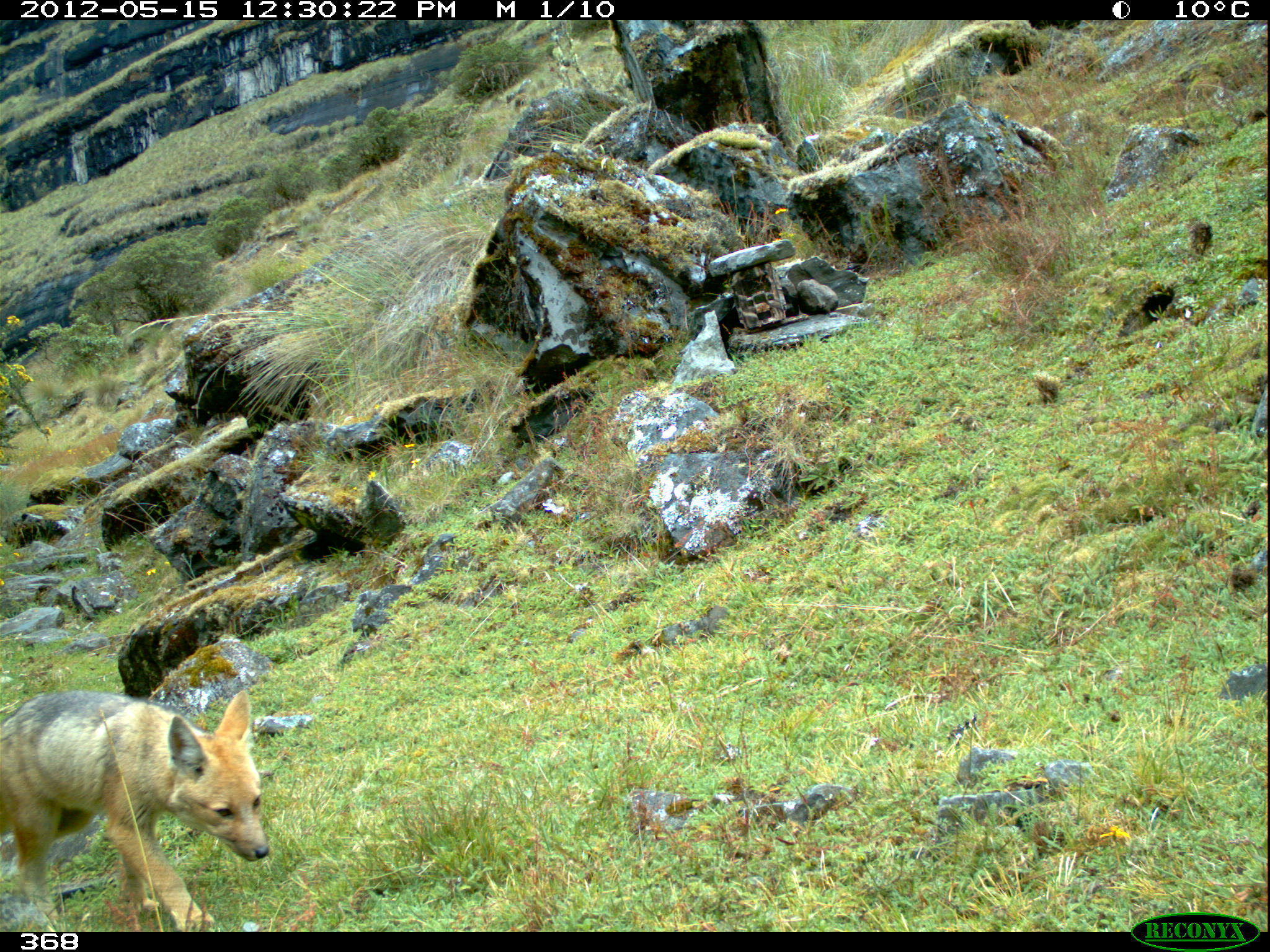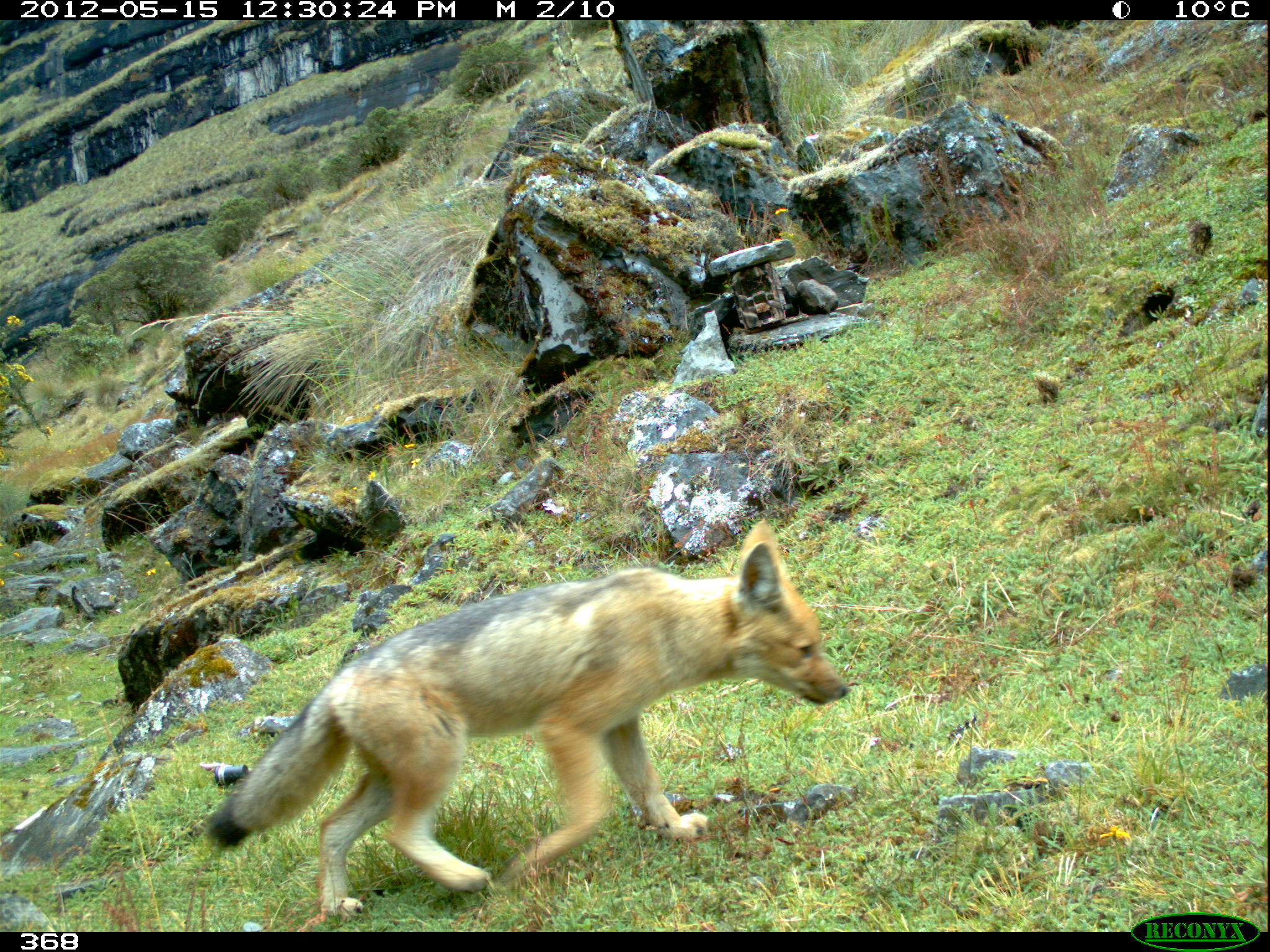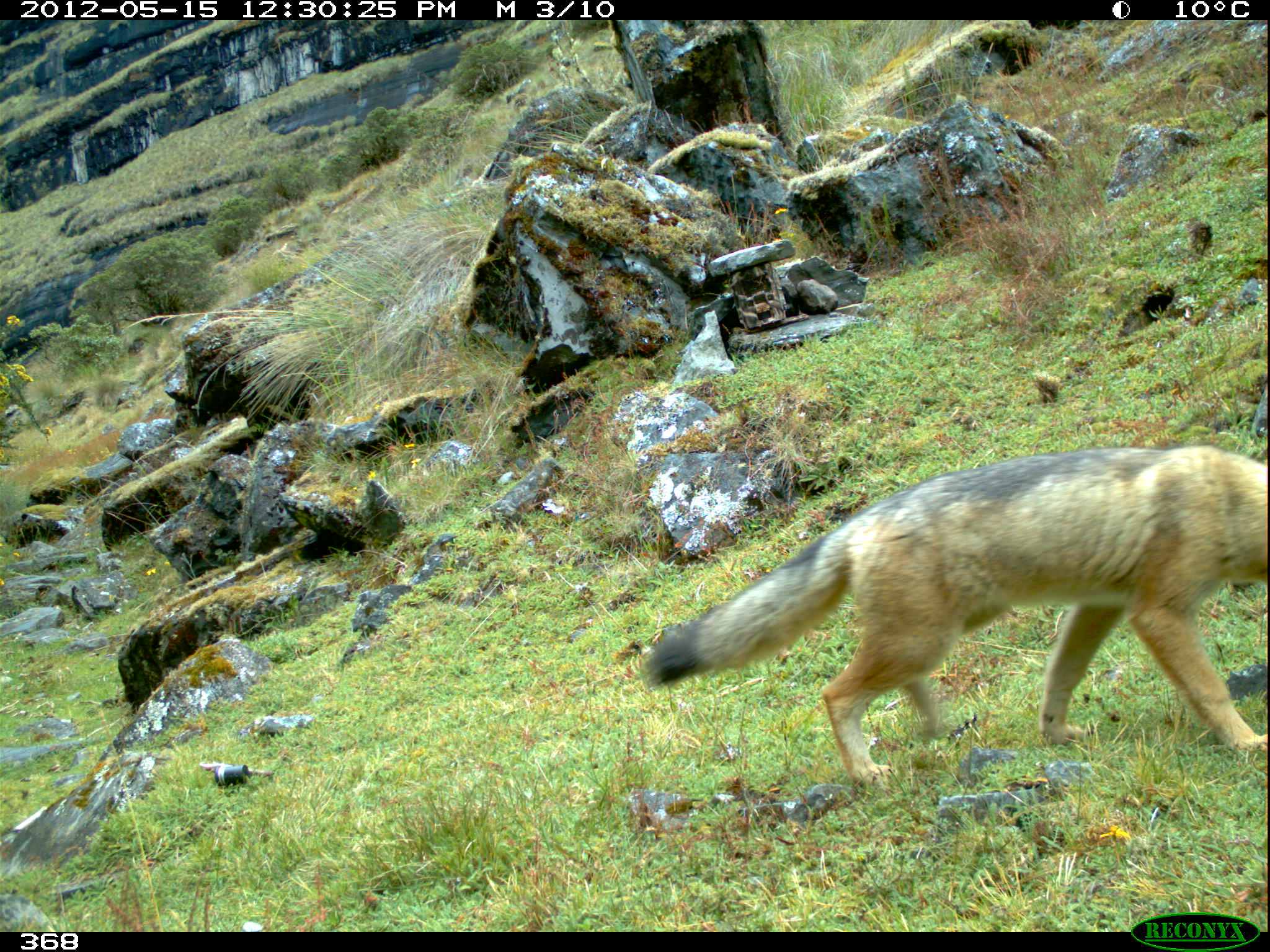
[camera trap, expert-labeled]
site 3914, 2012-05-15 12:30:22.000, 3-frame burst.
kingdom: Animalia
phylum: Chordata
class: Mammalia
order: Carnivora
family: Canidae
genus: Lycalopex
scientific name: Lycalopex culpaeus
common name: culpeo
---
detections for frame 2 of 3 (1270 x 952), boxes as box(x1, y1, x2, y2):
lycalopex culpaeus: box(208, 516, 850, 917)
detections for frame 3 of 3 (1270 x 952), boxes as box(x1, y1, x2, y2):
lycalopex culpaeus: box(639, 440, 1268, 784)